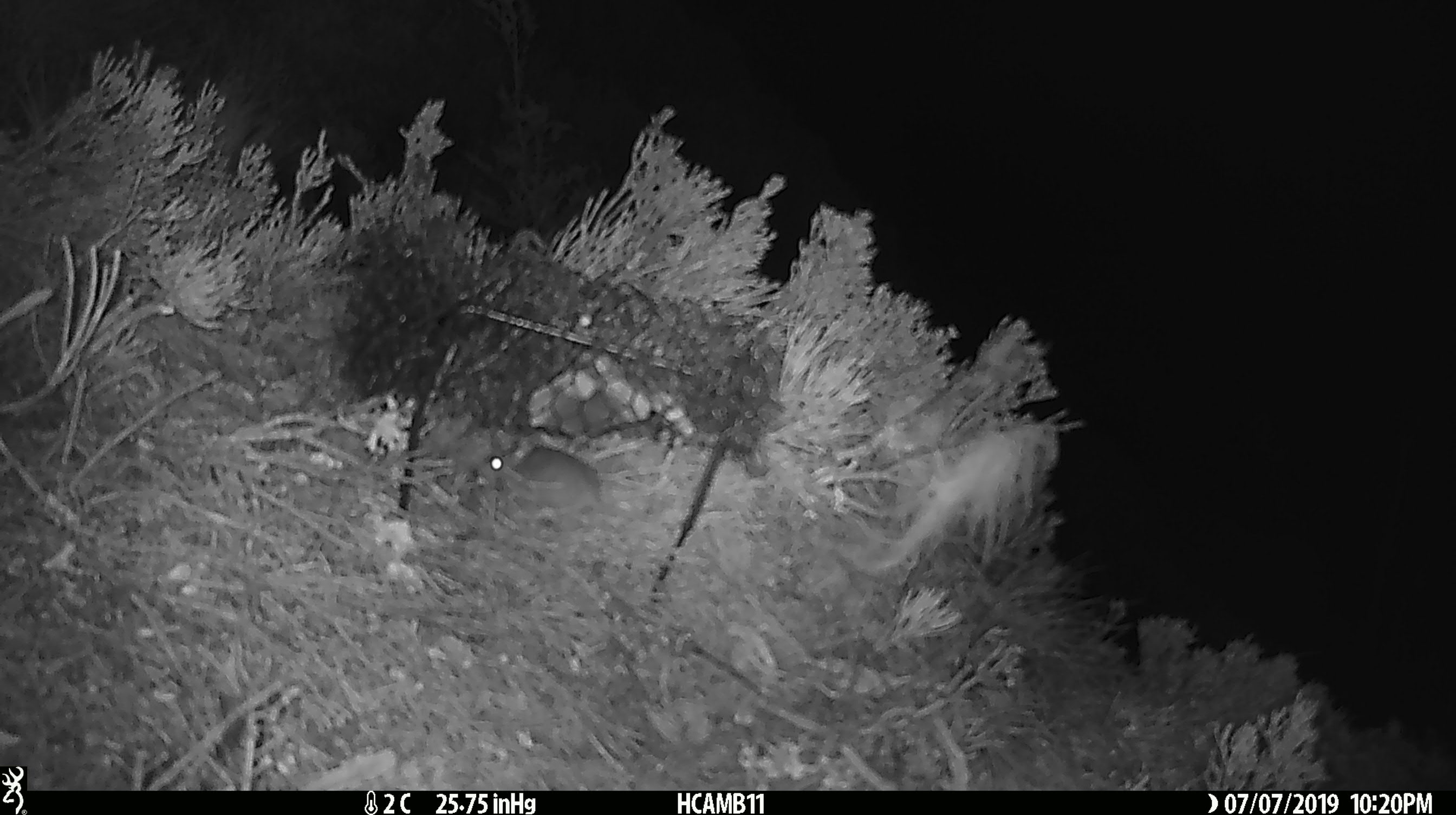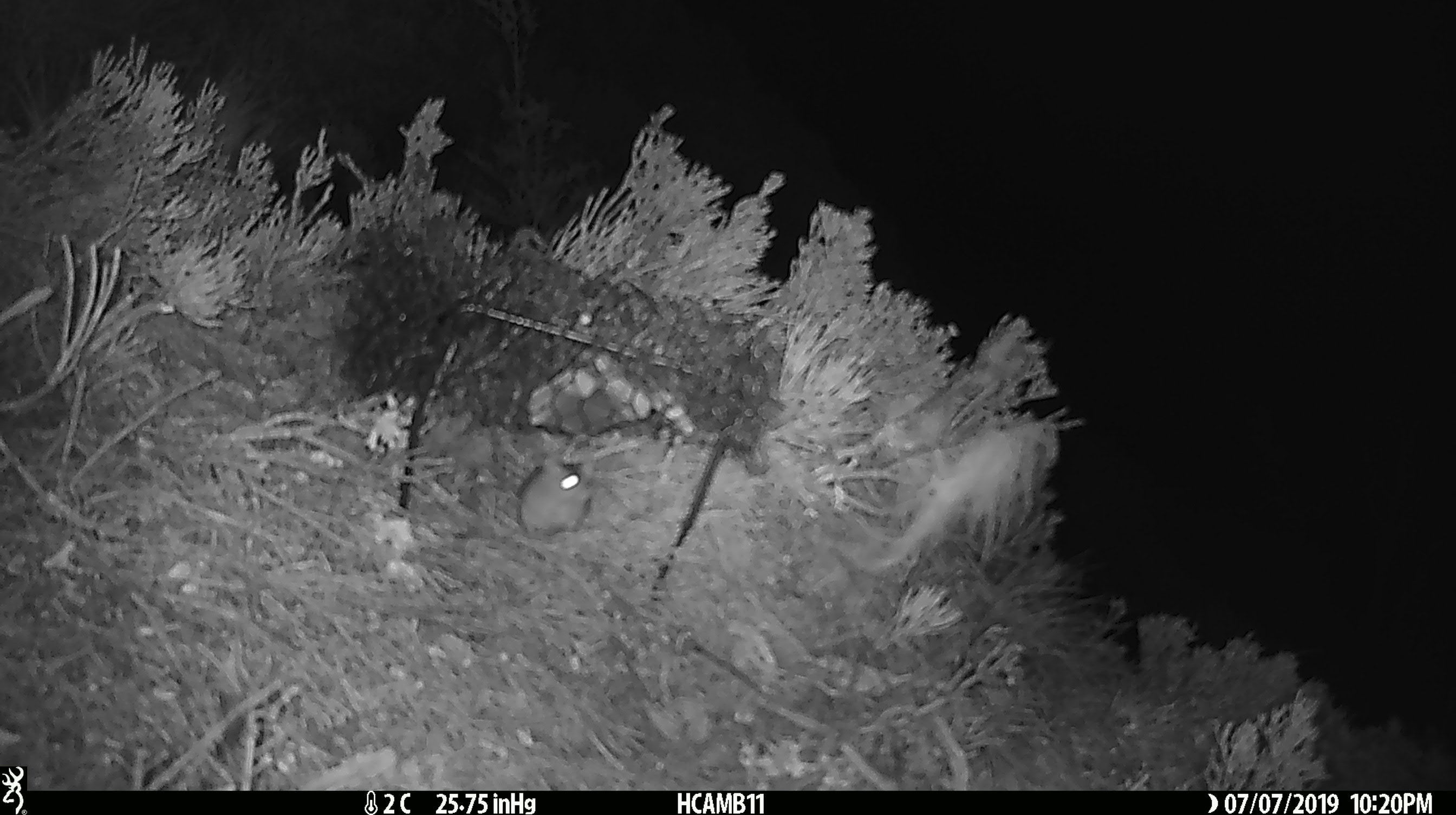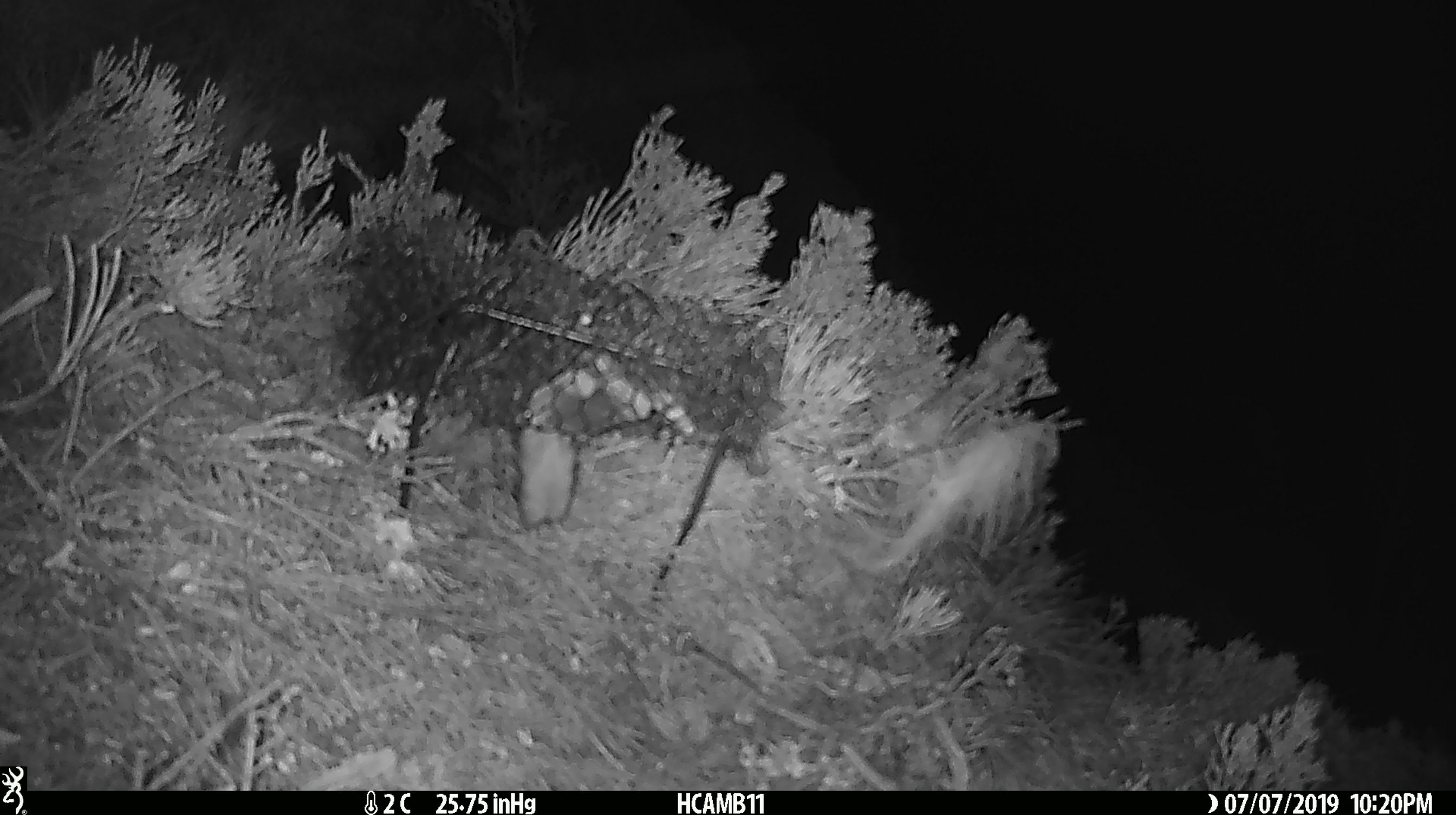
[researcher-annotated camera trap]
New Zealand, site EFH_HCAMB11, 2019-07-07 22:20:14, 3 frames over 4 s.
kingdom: Animalia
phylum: Chordata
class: Mammalia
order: Rodentia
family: Muridae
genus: Mus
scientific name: Mus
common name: mouse